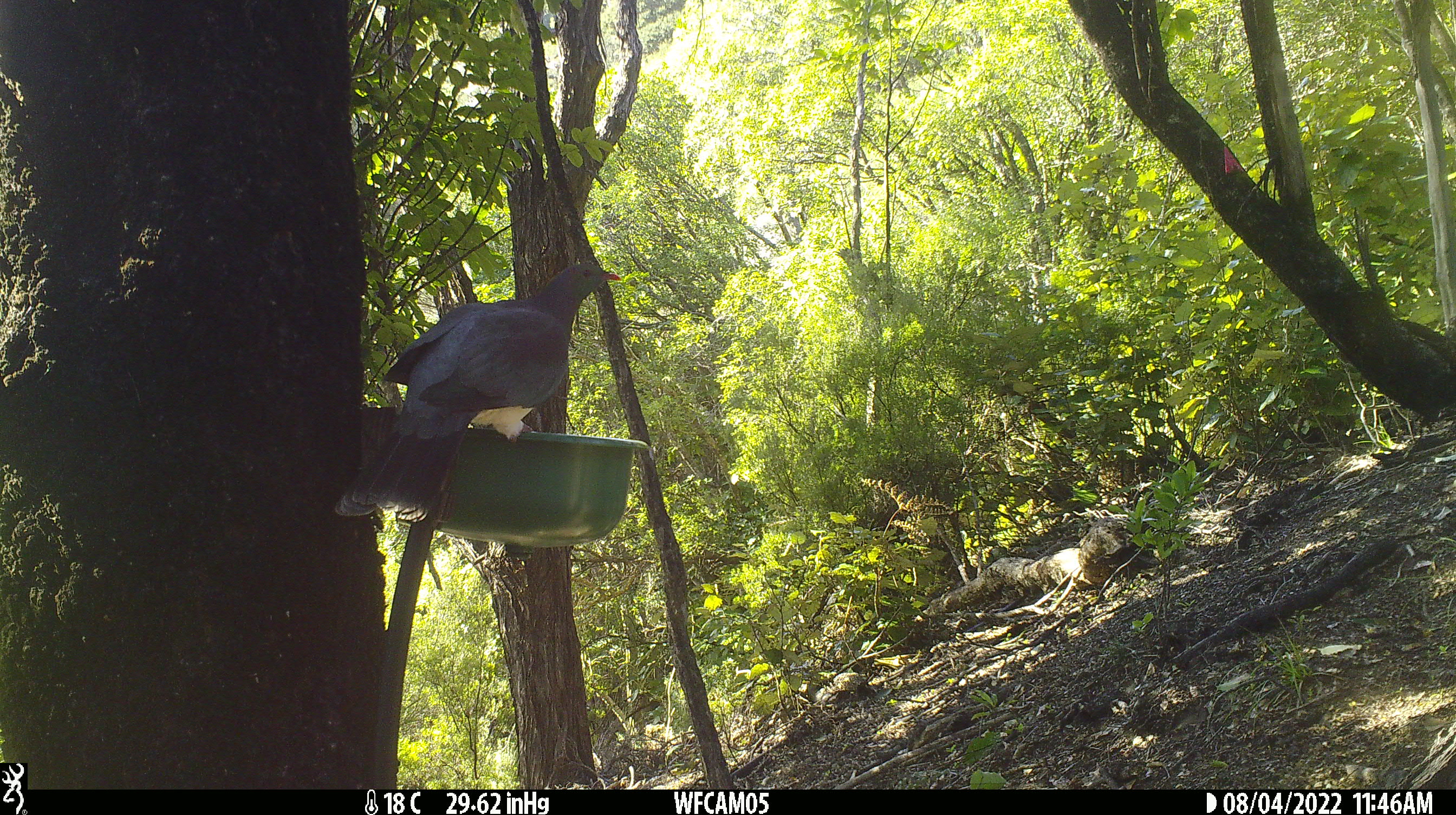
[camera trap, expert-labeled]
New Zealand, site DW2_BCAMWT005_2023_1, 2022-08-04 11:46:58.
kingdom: Animalia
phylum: Chordata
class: Aves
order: Columbiformes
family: Columbidae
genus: Hemiphaga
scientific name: Hemiphaga novaeseelandiae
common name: new zealand pigeon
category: kereru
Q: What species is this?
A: Kereru (new zealand pigeon) (Hemiphaga novaeseelandiae).